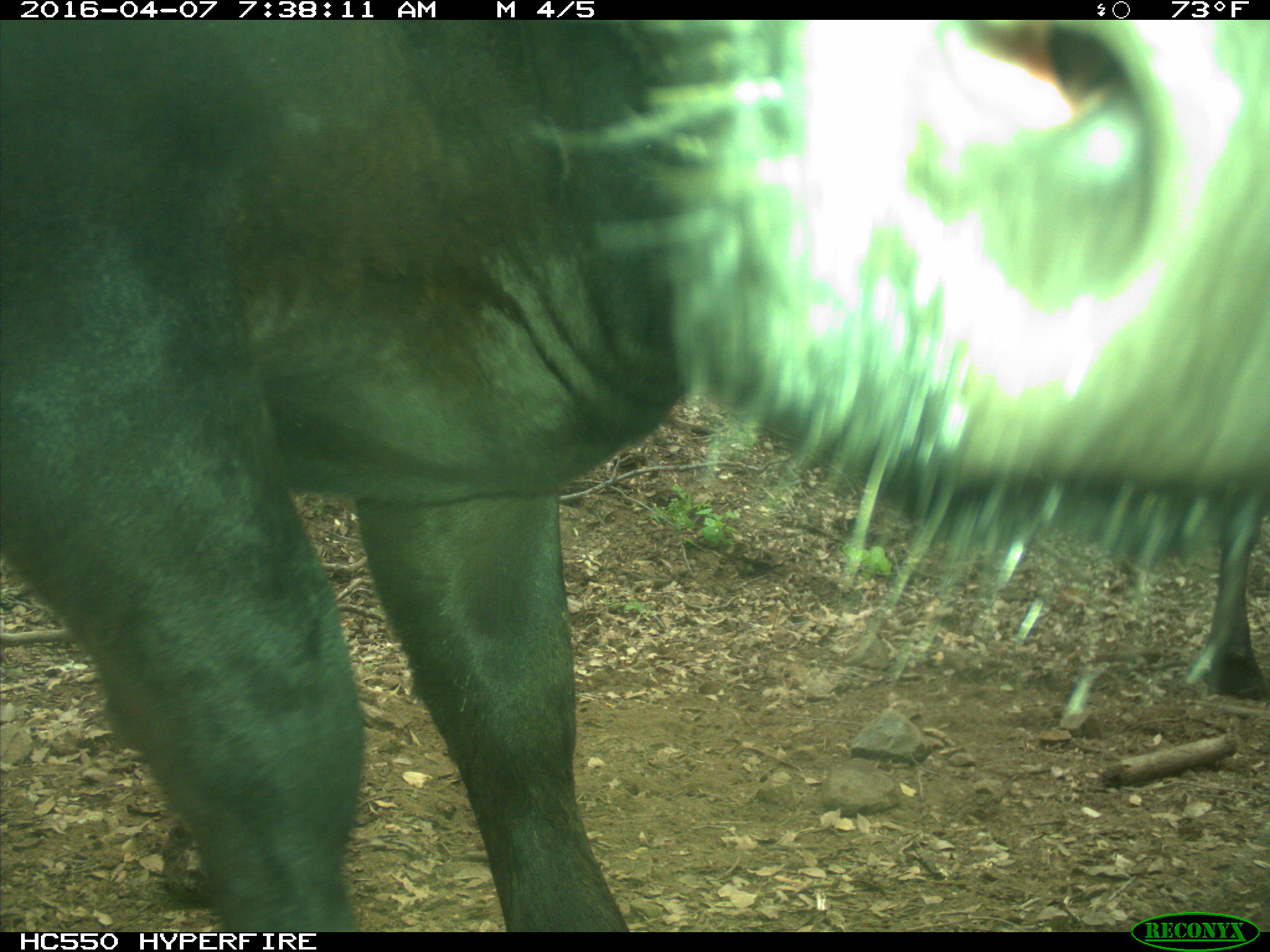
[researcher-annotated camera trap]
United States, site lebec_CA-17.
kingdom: Animalia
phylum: Chordata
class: Mammalia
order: Artiodactyla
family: Bovidae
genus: Bos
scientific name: Bos taurus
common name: domestic cow